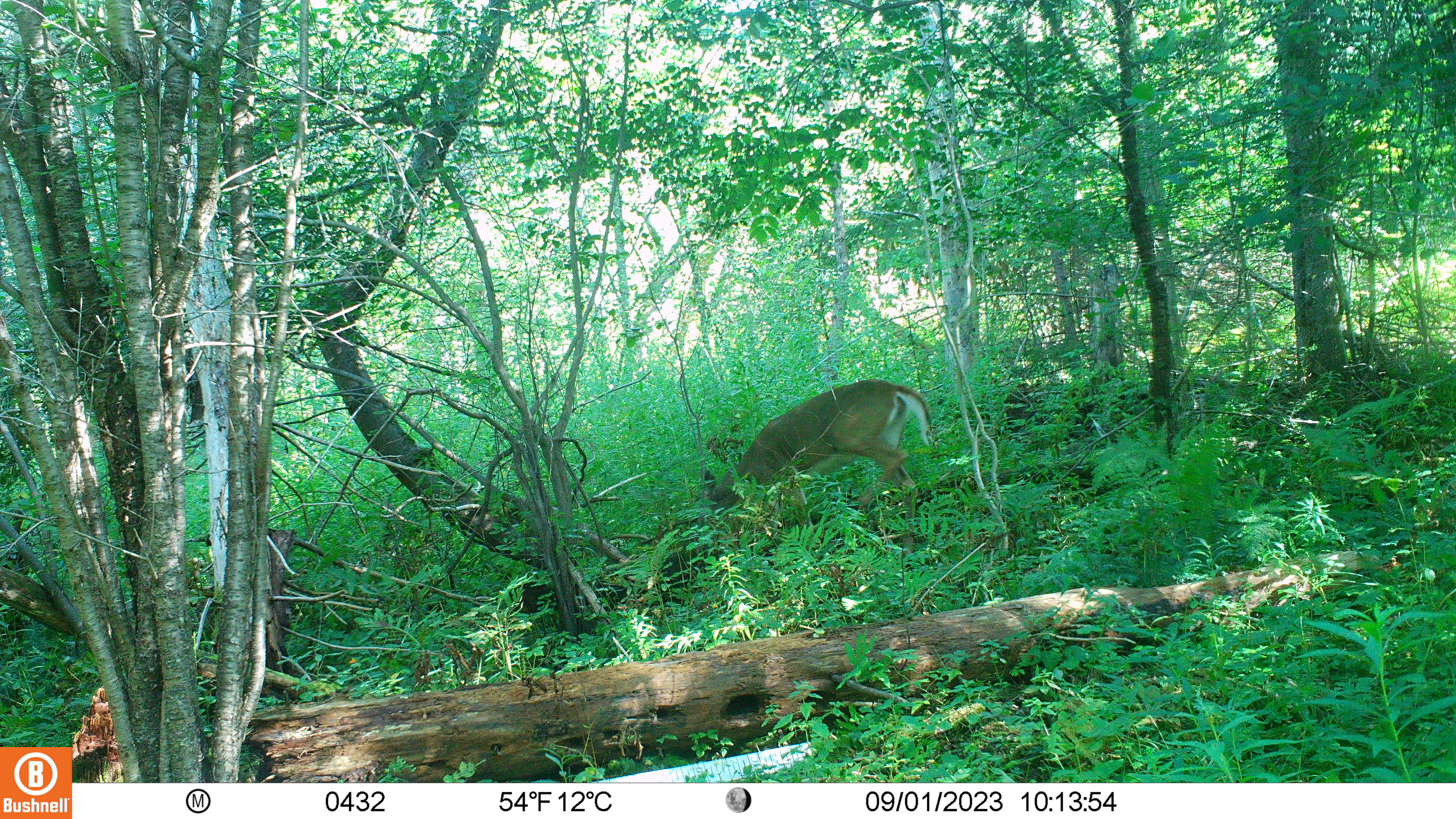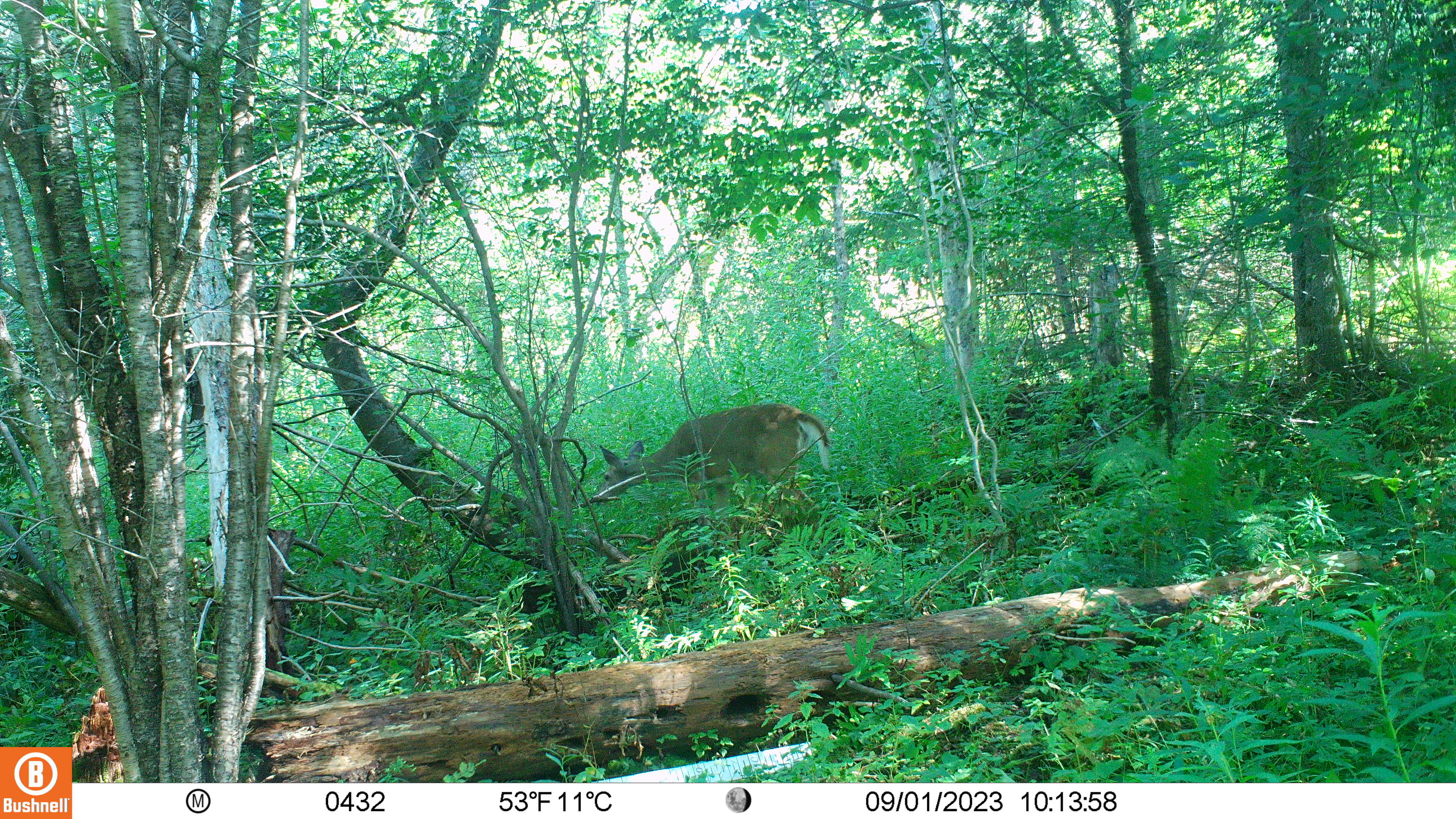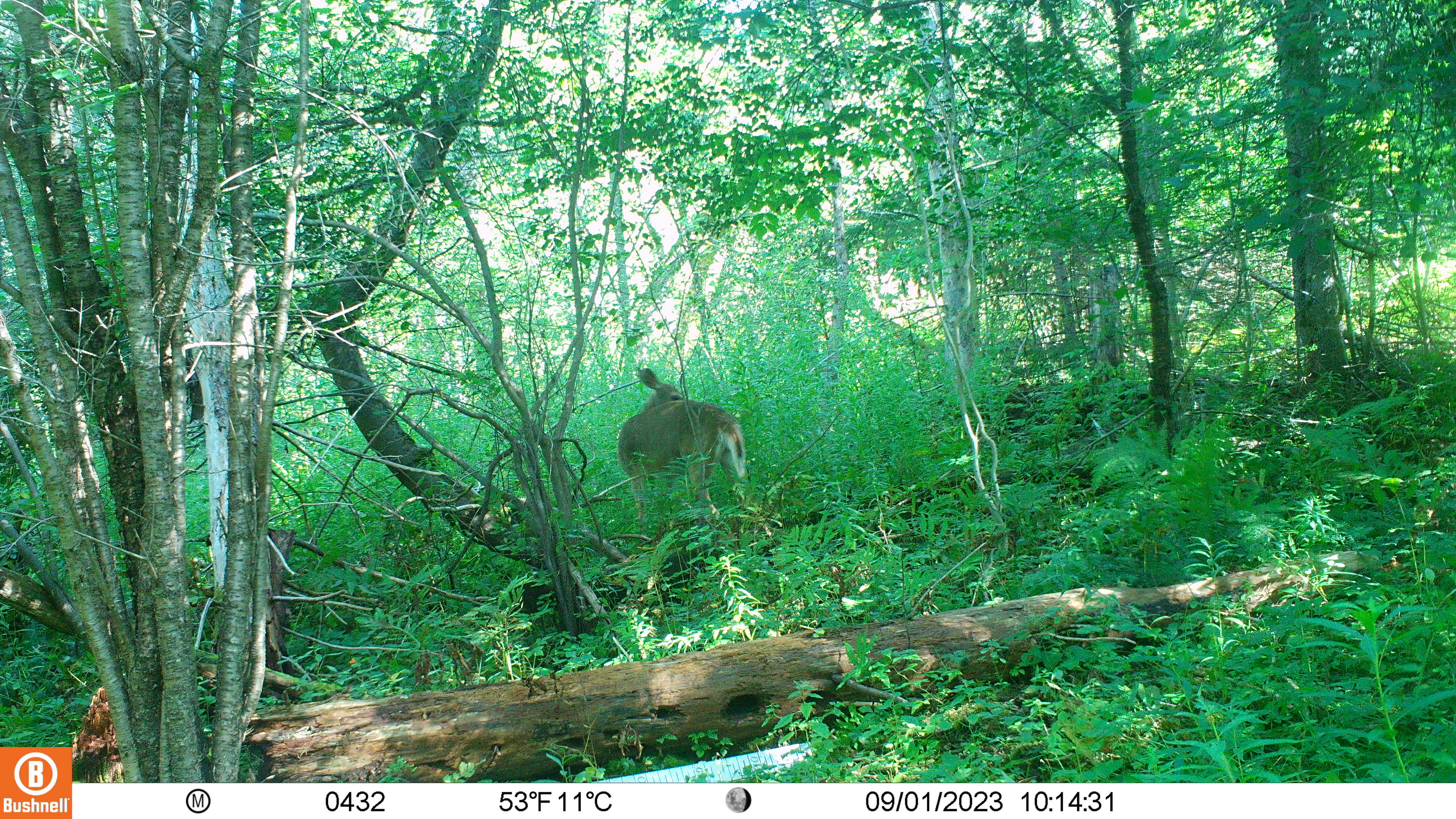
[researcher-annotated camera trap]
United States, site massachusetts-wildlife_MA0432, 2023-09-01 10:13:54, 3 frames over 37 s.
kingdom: Animalia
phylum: Chordata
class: Mammalia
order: Artiodactyla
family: Cervidae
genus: Odocoileus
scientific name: Odocoileus virginianus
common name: white-tailed deer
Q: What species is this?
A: White-tailed deer (Odocoileus virginianus).